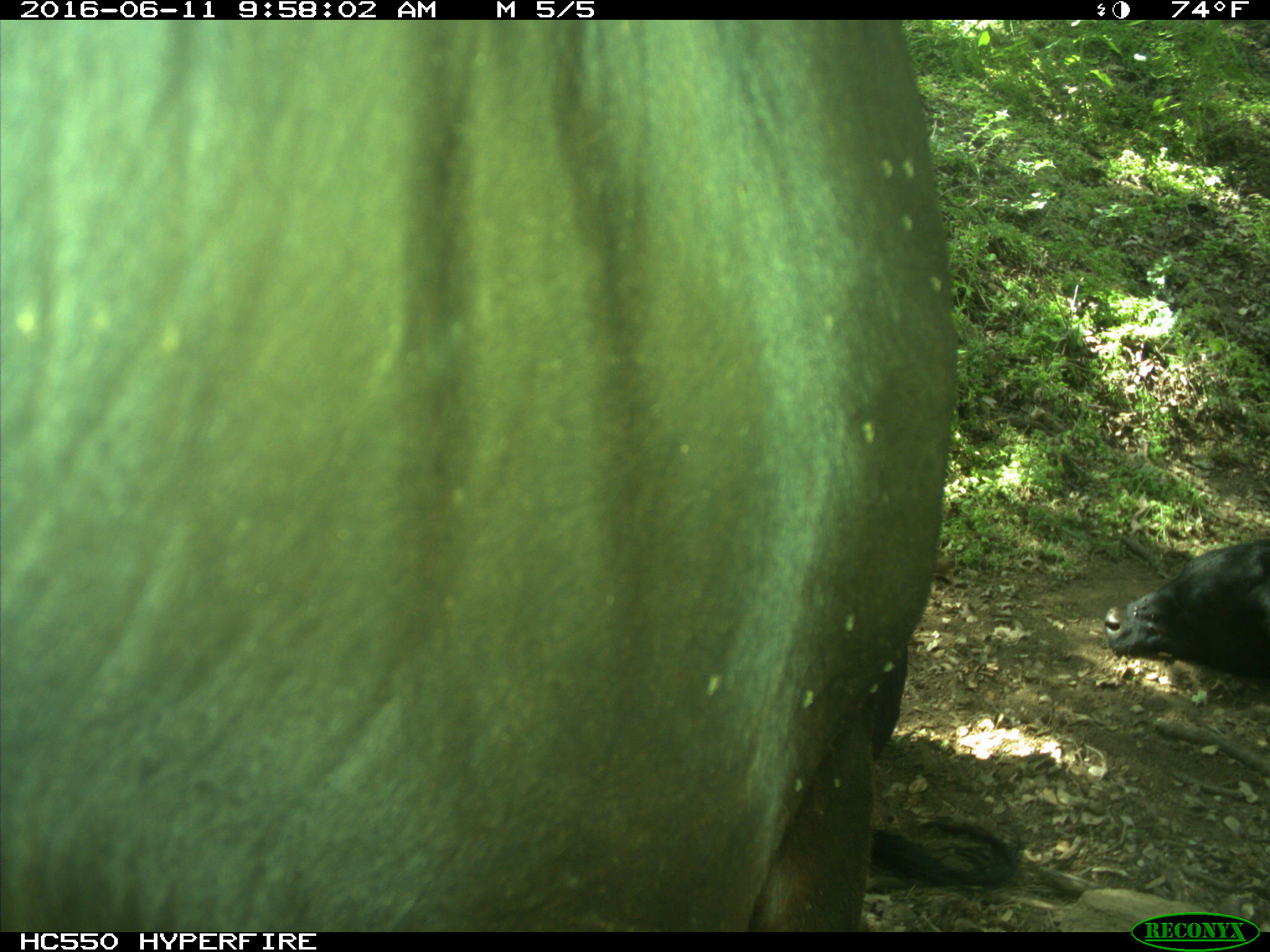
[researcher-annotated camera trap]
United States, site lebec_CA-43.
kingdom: Animalia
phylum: Chordata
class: Mammalia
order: Artiodactyla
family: Bovidae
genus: Bos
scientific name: Bos taurus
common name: domestic cow